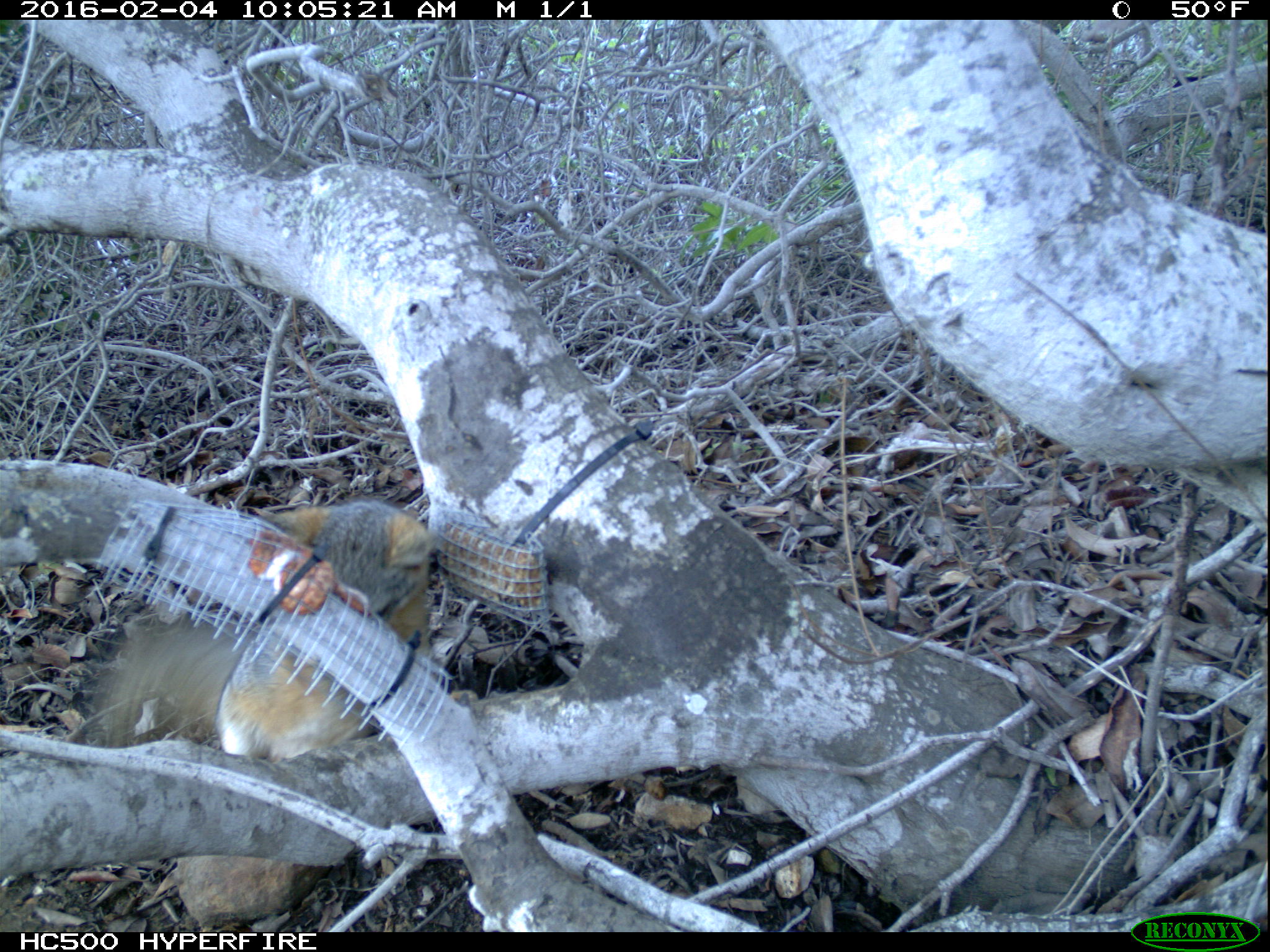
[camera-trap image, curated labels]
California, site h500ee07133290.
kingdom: Animalia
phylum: Chordata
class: Mammalia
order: Carnivora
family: Canidae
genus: Urocyon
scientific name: Urocyon littoralis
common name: island fox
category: fox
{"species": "fox (island fox) (Urocyon littoralis)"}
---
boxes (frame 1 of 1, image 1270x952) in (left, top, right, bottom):
fox: (82, 501, 477, 760)